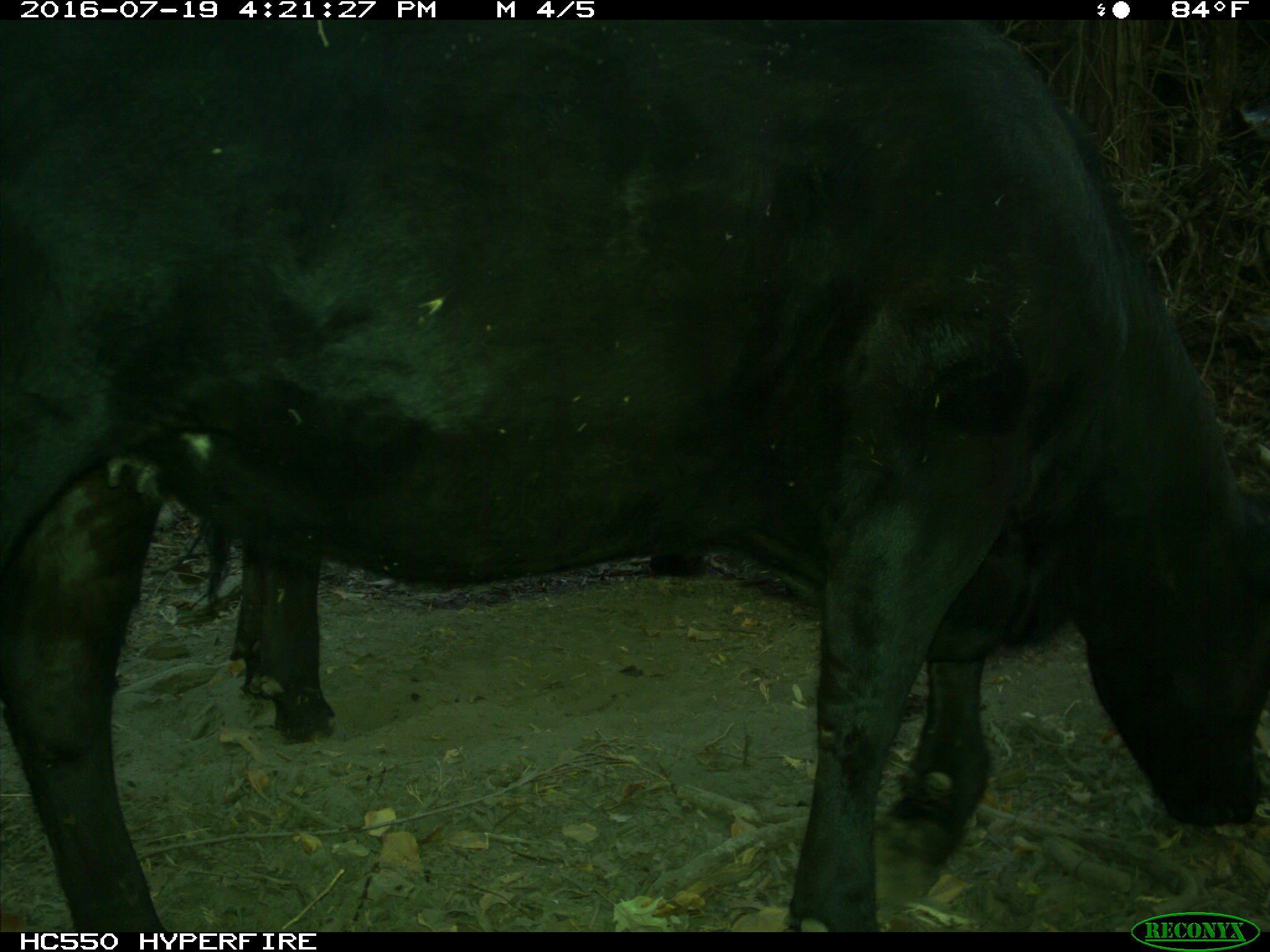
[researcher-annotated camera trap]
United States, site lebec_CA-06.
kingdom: Animalia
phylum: Chordata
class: Mammalia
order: Artiodactyla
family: Bovidae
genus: Bos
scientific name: Bos taurus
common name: domestic cow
Bos taurus (domestic cow).